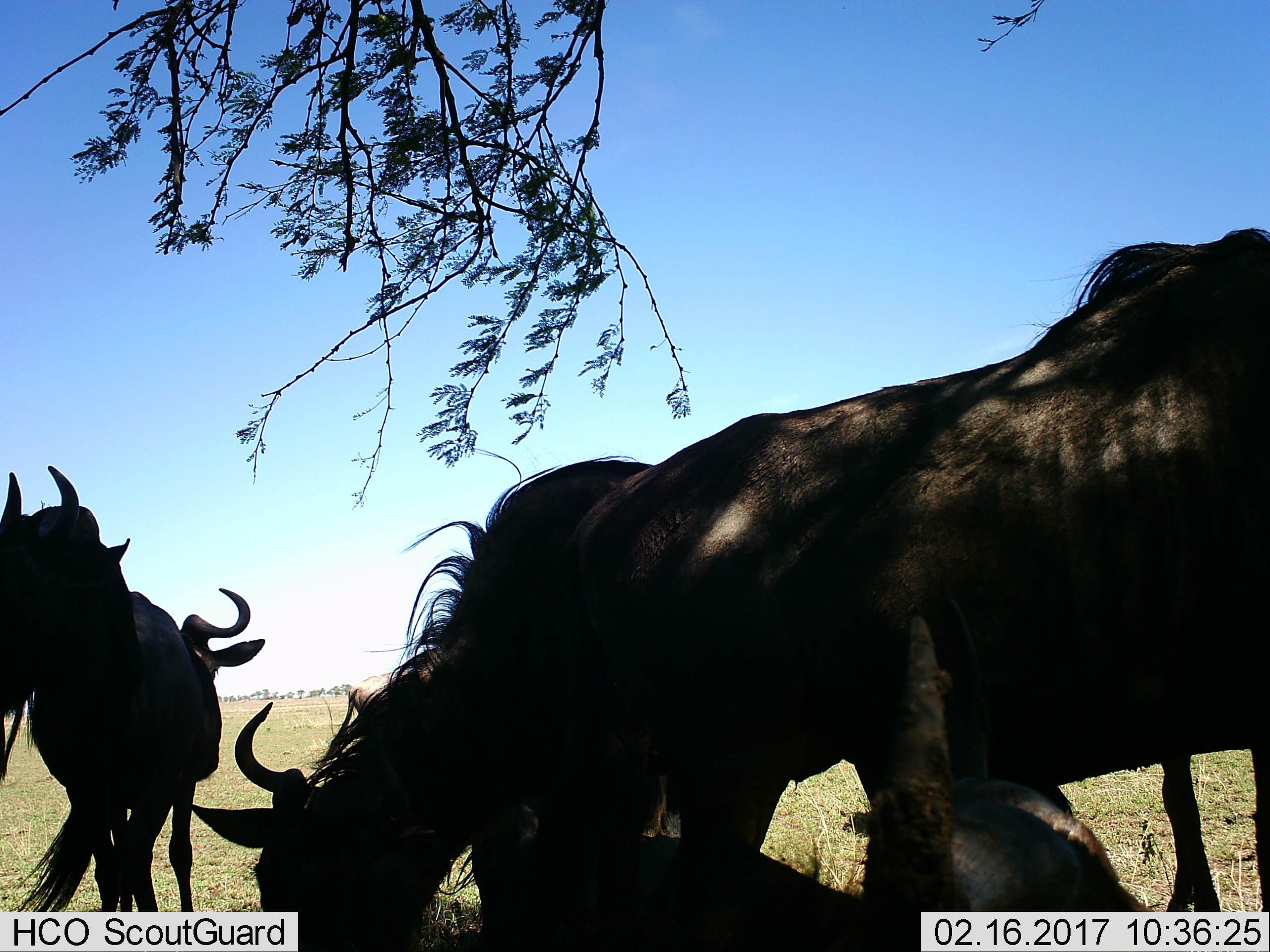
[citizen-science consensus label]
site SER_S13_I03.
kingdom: Animalia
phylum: Chordata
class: Mammalia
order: Artiodactyla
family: Bovidae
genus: Connochaetes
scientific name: Connochaetes taurinus taurinus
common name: blue wildebeest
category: wildebeestblue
Wildebeestblue (blue wildebeest) (Connochaetes taurinus taurinus), count 5. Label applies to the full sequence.